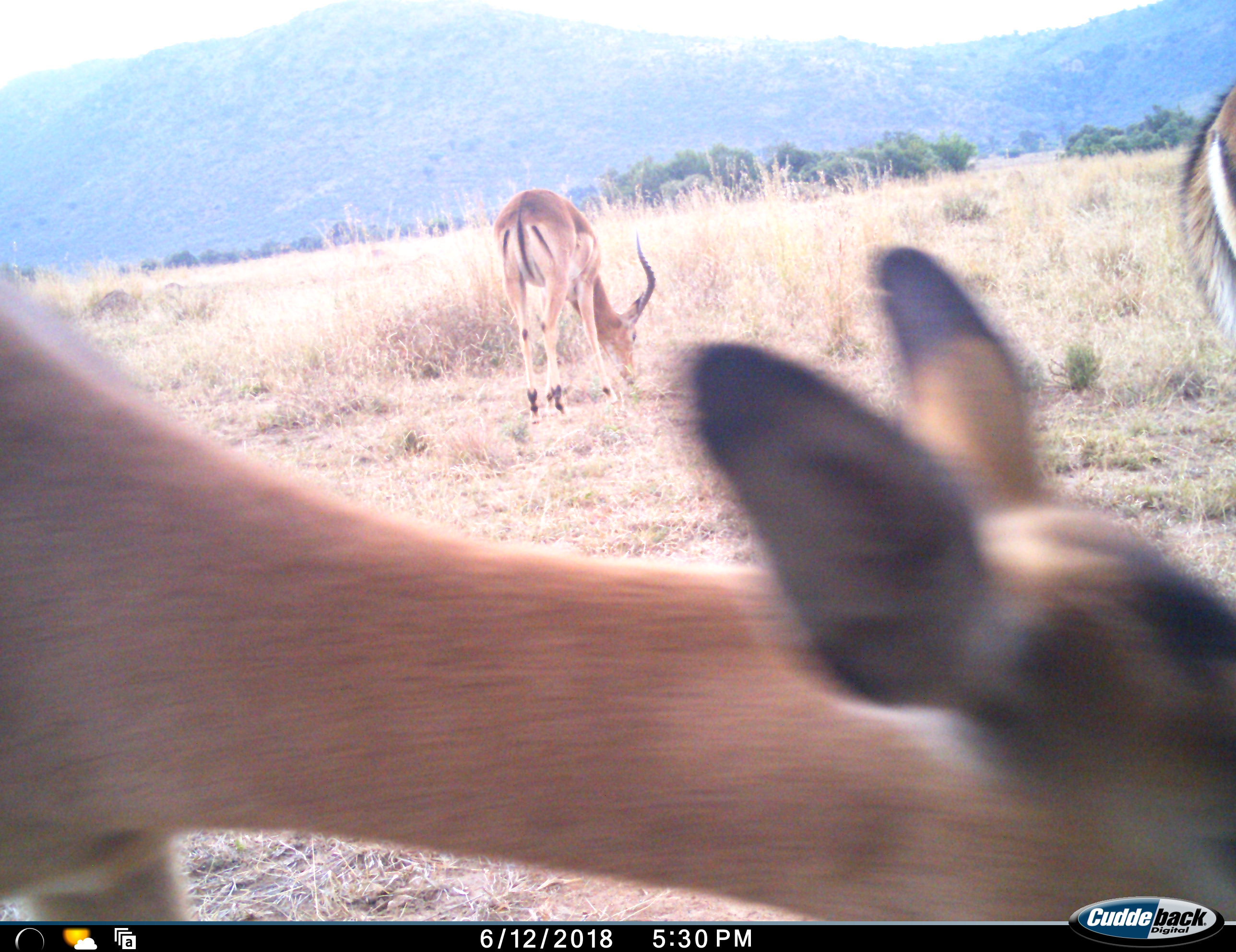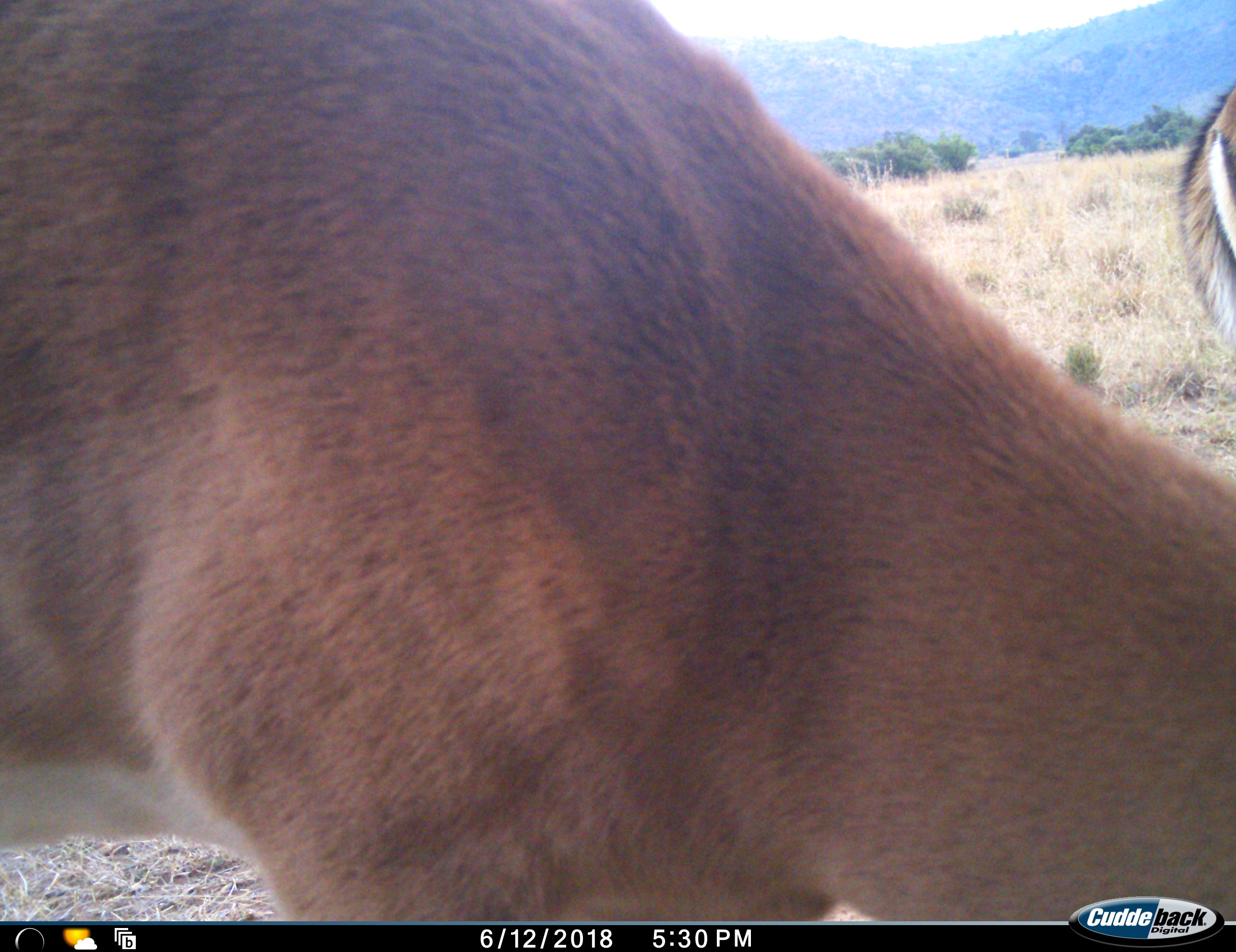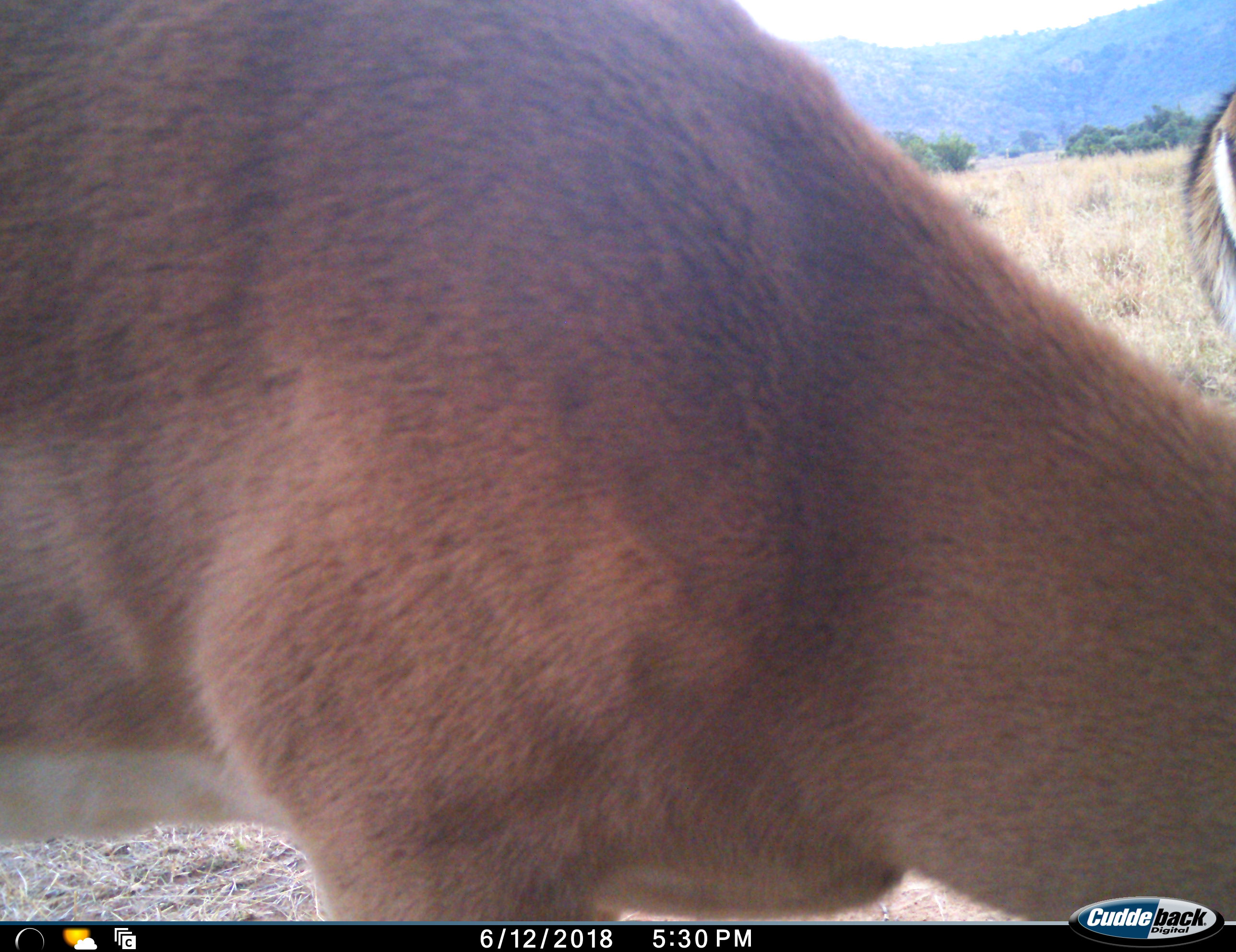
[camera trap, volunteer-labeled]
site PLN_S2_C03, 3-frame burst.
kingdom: Animalia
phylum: Chordata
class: Mammalia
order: Artiodactyla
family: Bovidae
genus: Aepyceros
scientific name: Aepyceros melampus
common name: impala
Impala (Aepyceros melampus), count 3. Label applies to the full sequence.